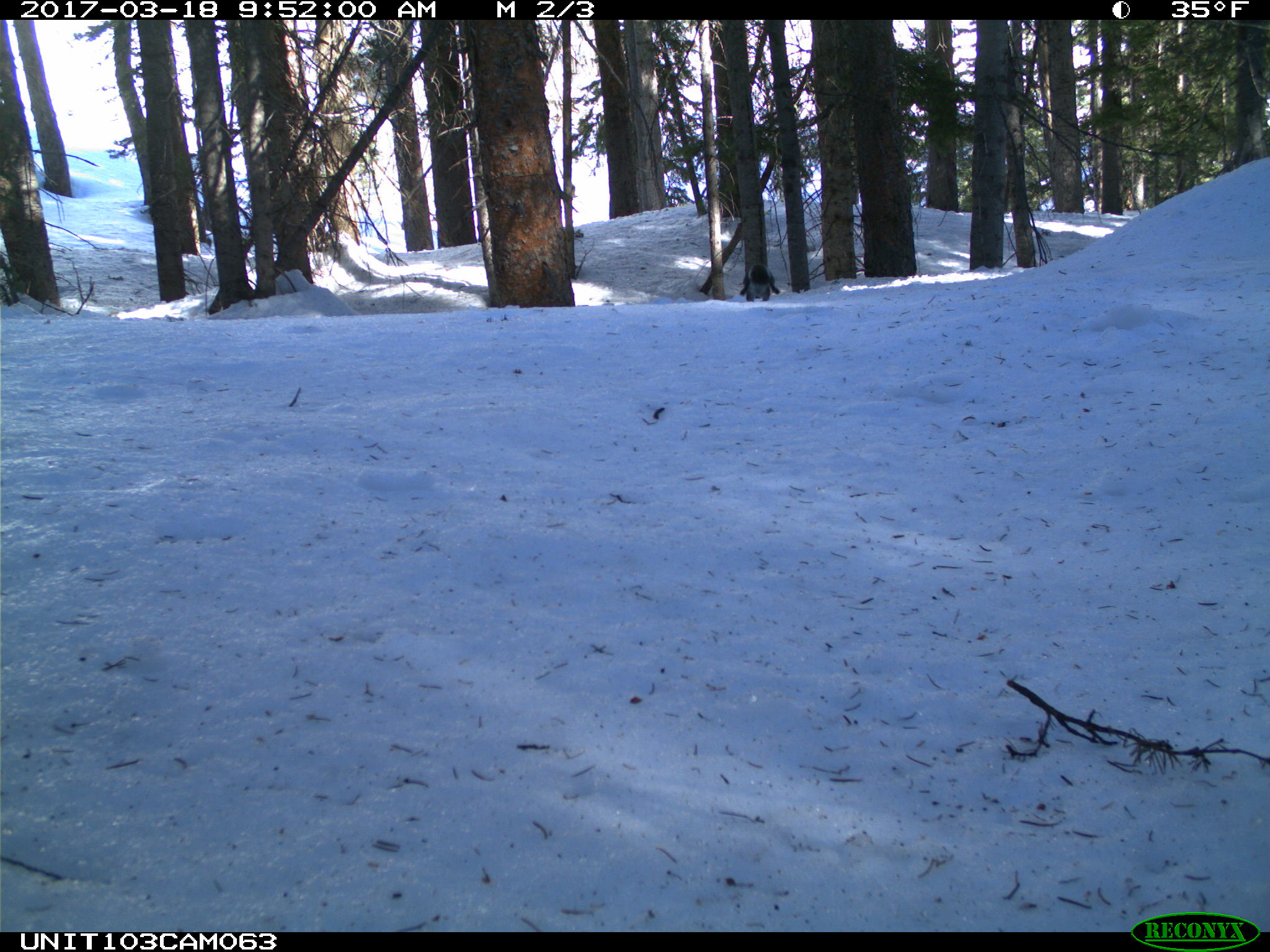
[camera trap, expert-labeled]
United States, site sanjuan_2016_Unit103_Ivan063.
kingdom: Animalia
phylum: Chordata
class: Mammalia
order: Rodentia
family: Sciuridae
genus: Tamiasciurus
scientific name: Tamiasciurus hudsonicus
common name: american red squirrel